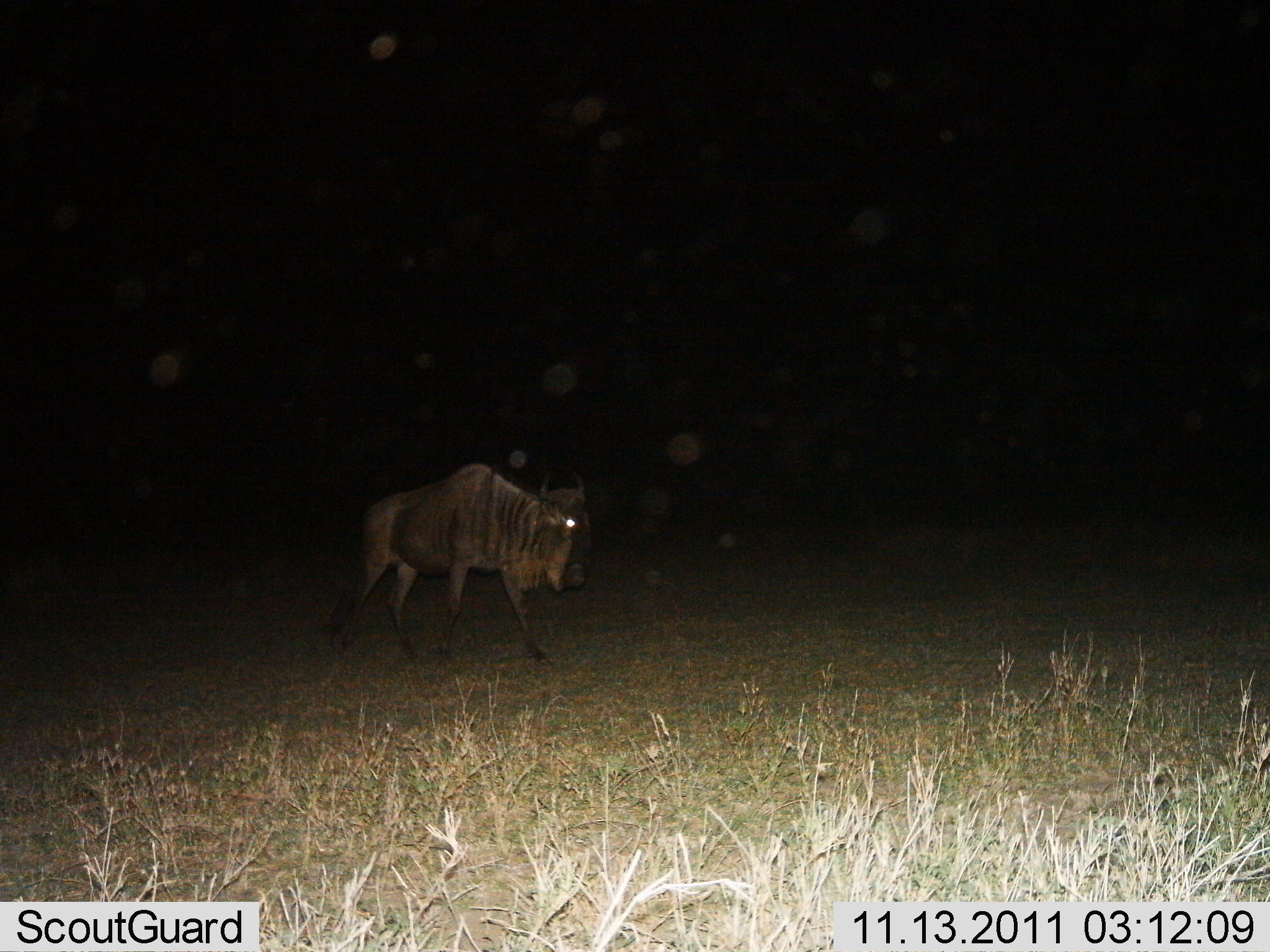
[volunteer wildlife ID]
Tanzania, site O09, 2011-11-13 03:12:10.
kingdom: Animalia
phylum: Chordata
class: Mammalia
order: Artiodactyla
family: Bovidae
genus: Connochaetes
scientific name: Connochaetes taurinus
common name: blue wildebeest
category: wildebeest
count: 1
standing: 20%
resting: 0%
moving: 90%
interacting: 0%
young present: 0%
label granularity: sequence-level